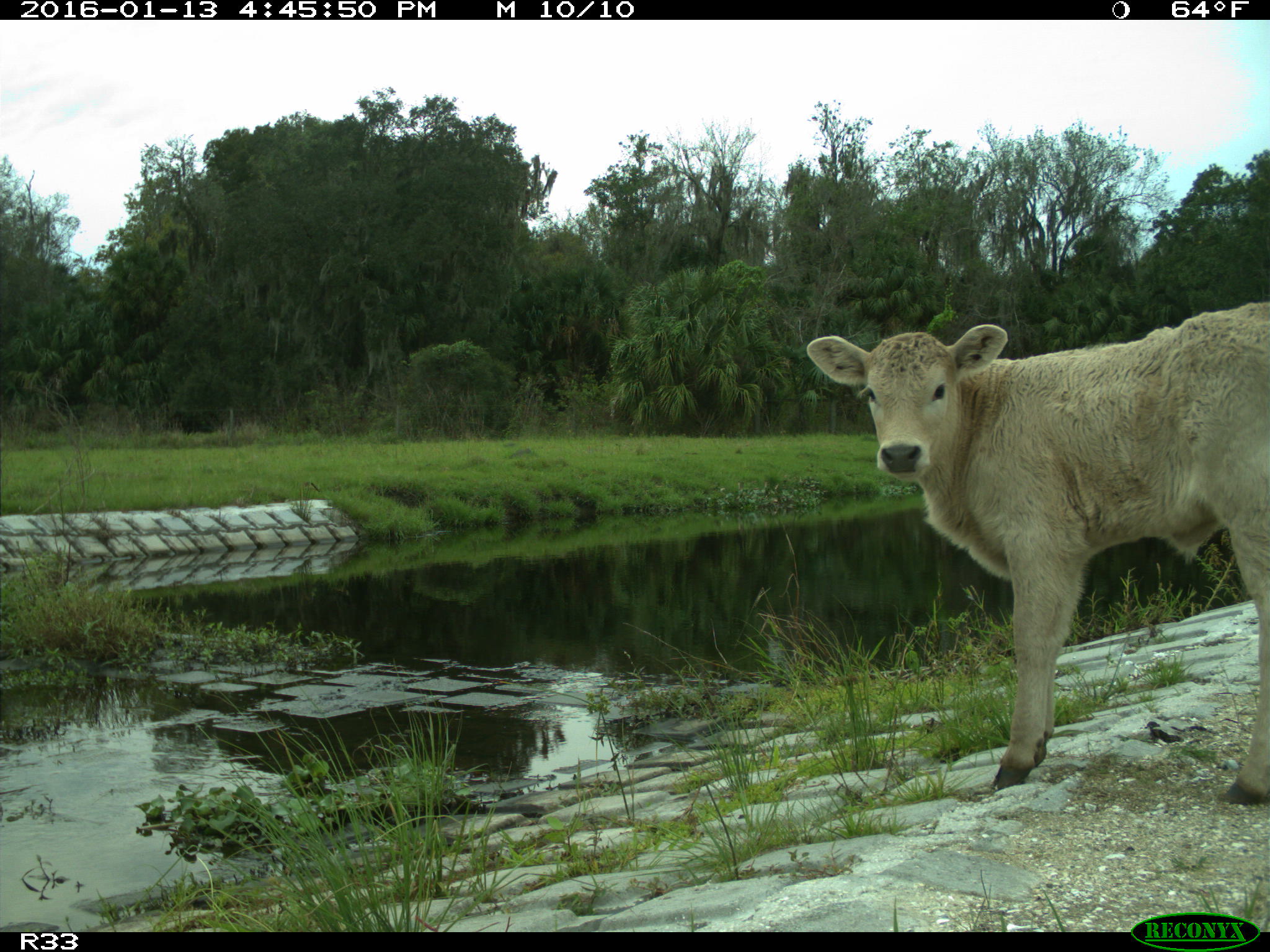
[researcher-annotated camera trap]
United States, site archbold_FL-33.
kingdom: Animalia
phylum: Chordata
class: Mammalia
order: Artiodactyla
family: Bovidae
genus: Bos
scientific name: Bos taurus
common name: domestic cow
Bos taurus (domestic cow).